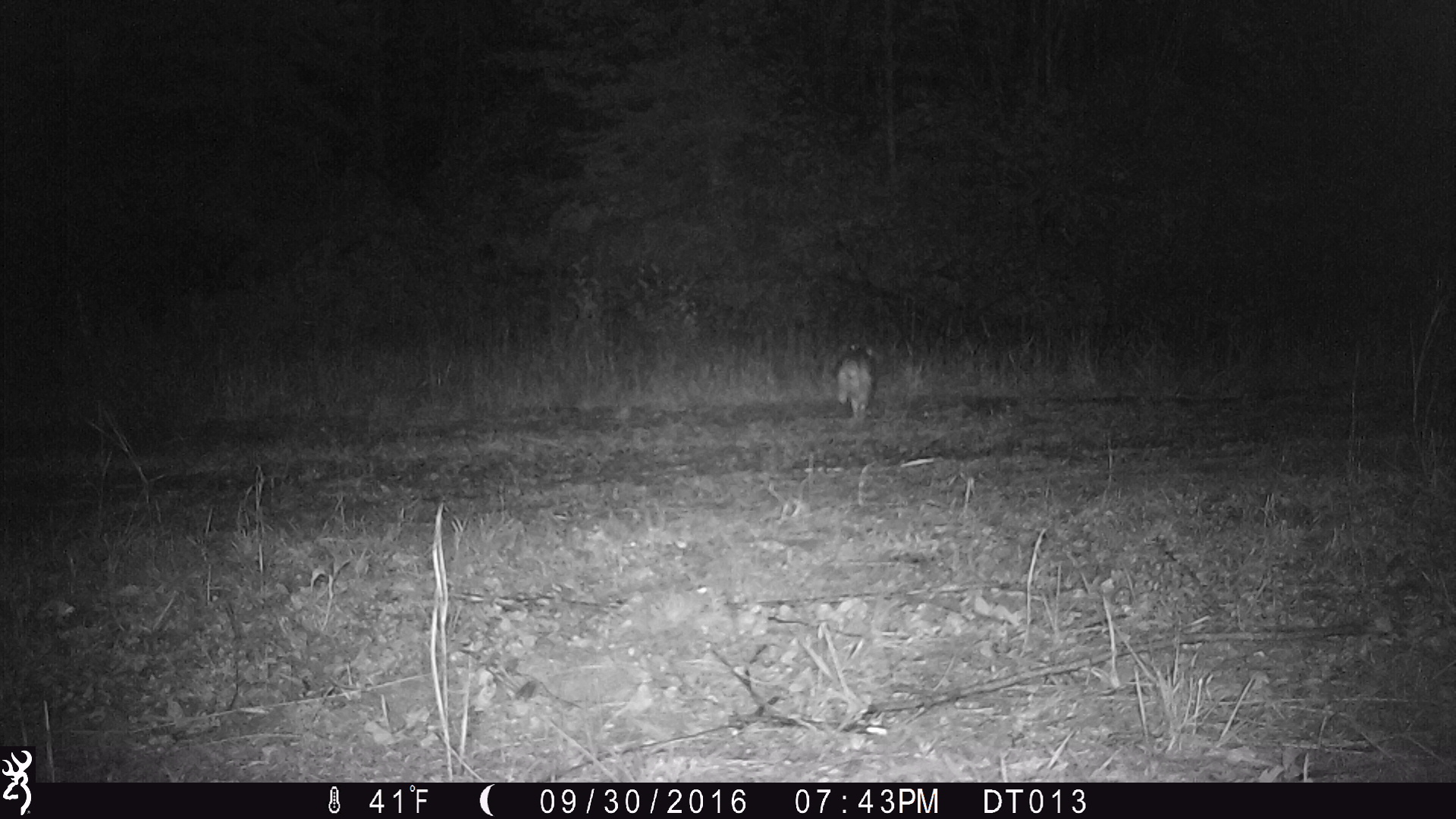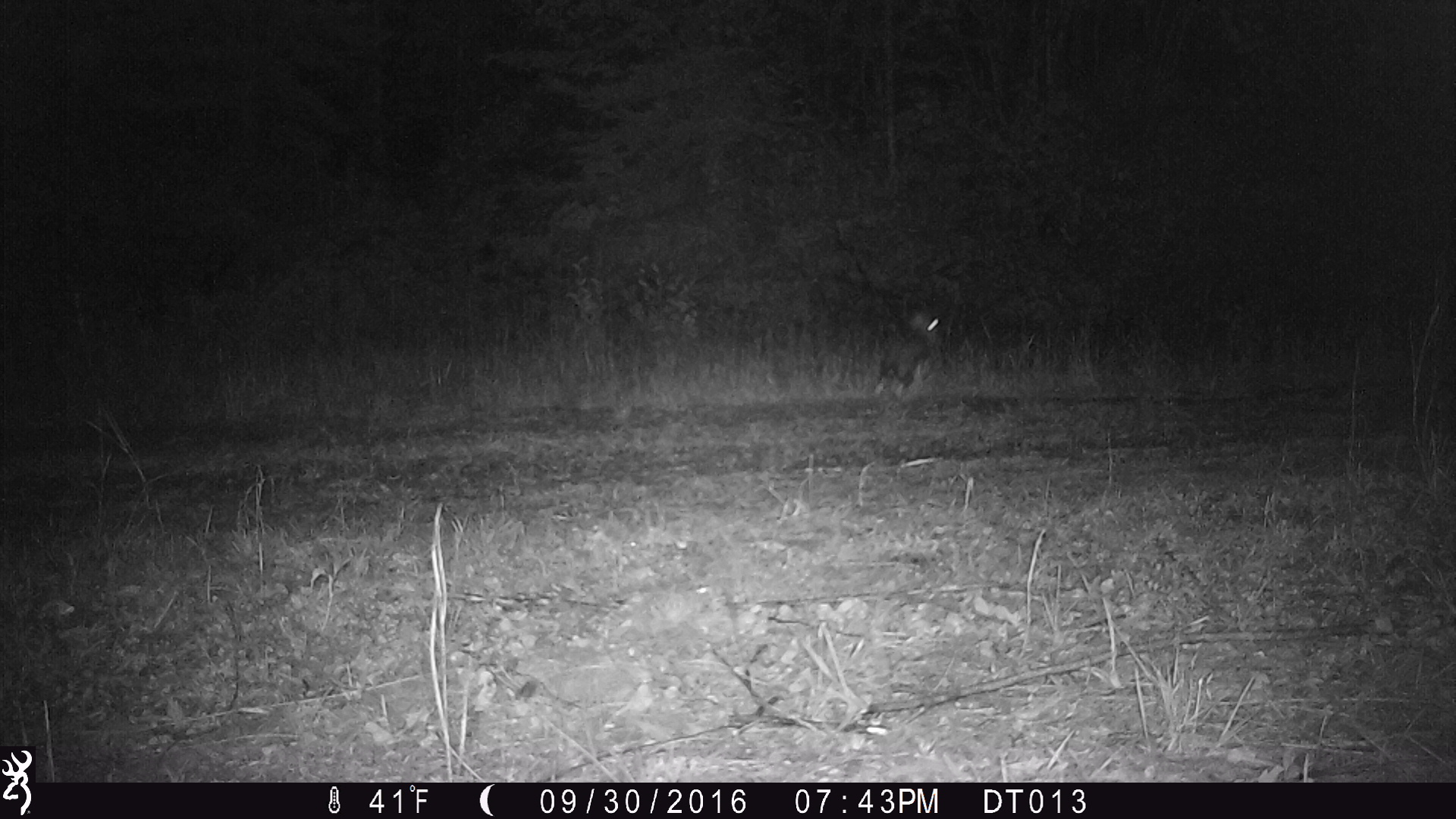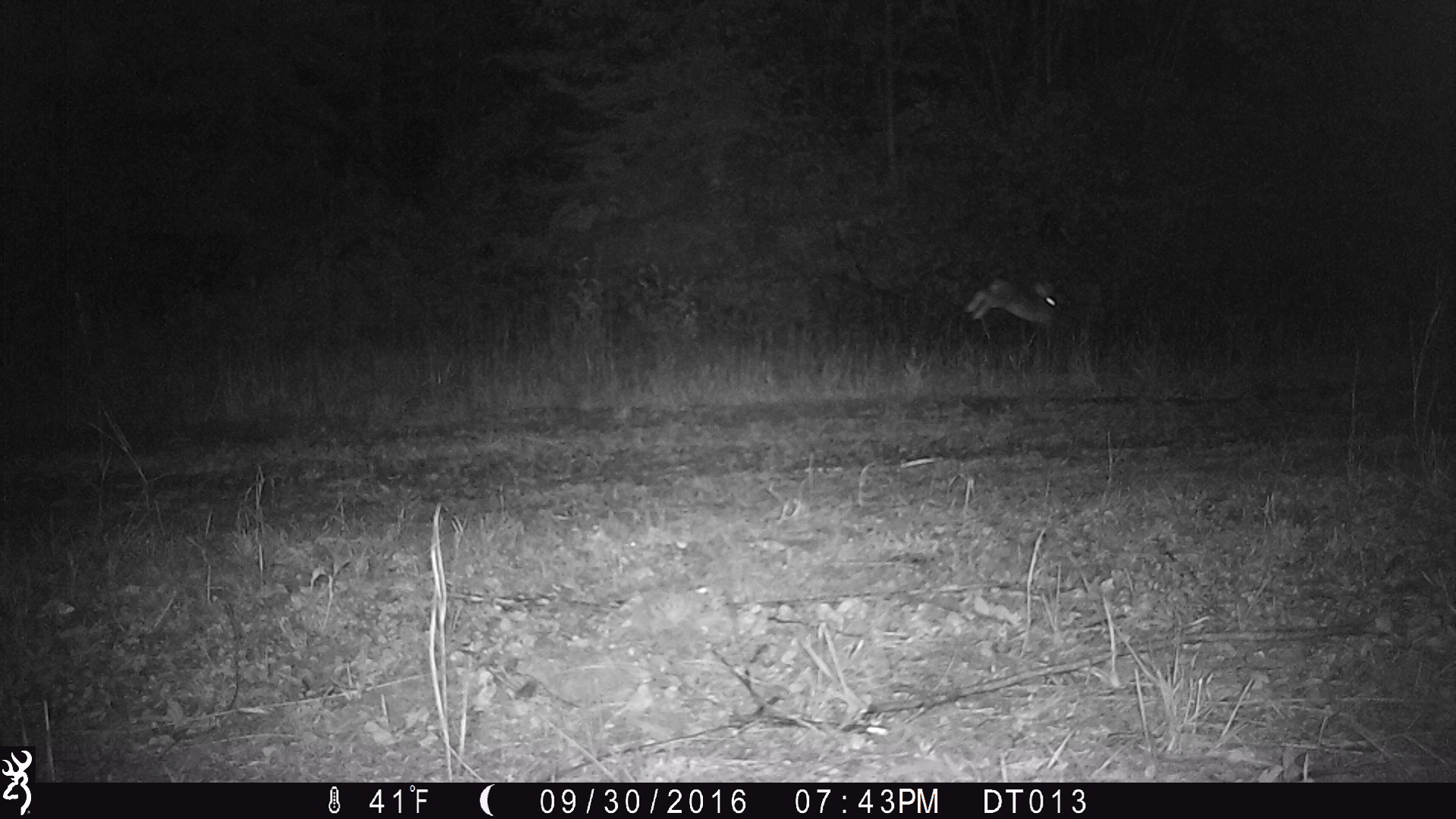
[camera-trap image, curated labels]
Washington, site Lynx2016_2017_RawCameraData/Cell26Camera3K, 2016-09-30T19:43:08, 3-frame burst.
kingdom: Animalia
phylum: Chordata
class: Mammalia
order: Lagomorpha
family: Leporidae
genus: Lepus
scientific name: Lepus americanus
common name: snowshoe hare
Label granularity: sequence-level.